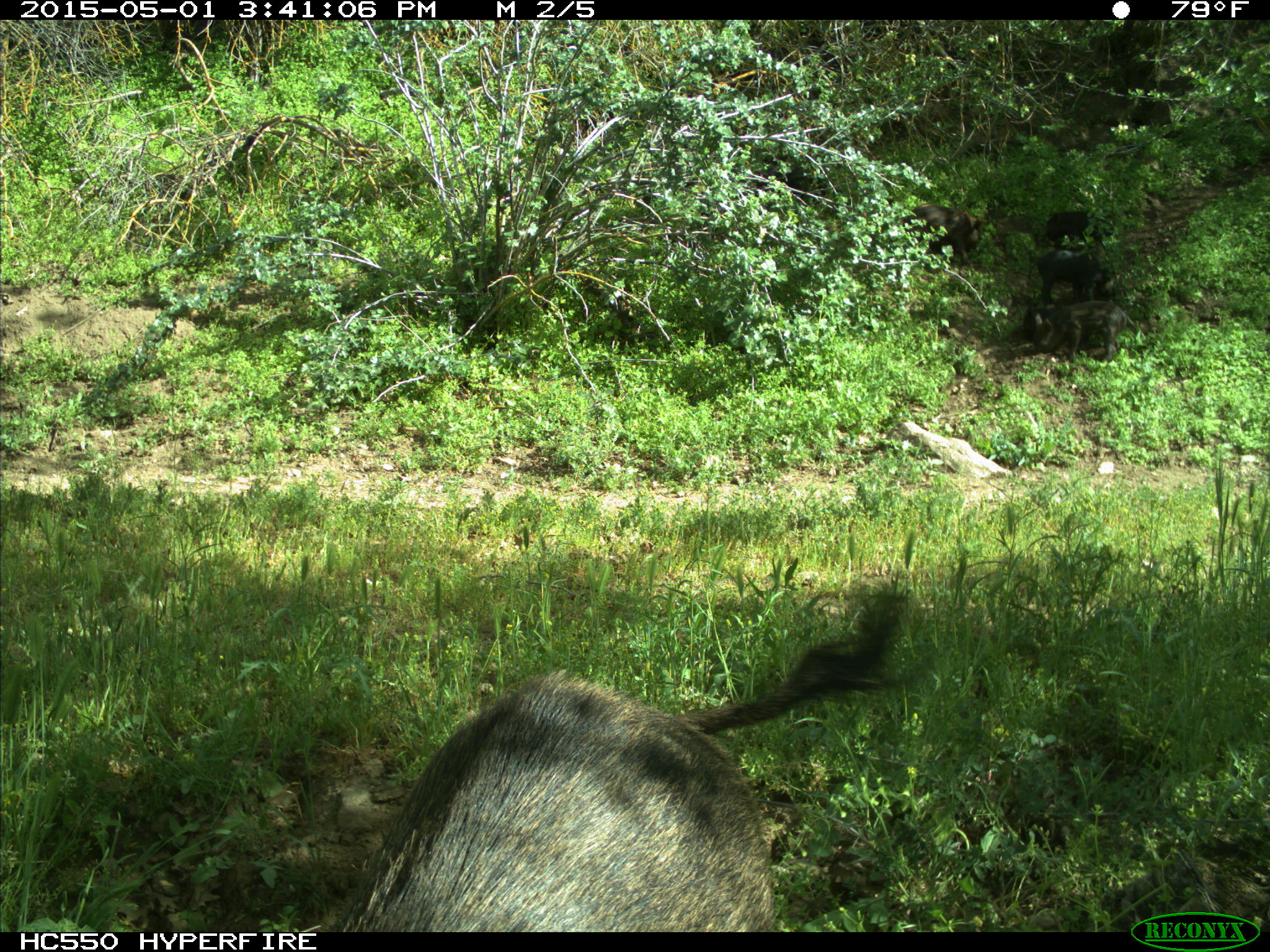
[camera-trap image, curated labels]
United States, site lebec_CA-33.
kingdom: Animalia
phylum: Chordata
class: Mammalia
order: Artiodactyla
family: Suidae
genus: Sus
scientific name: Sus scrofa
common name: wild boar